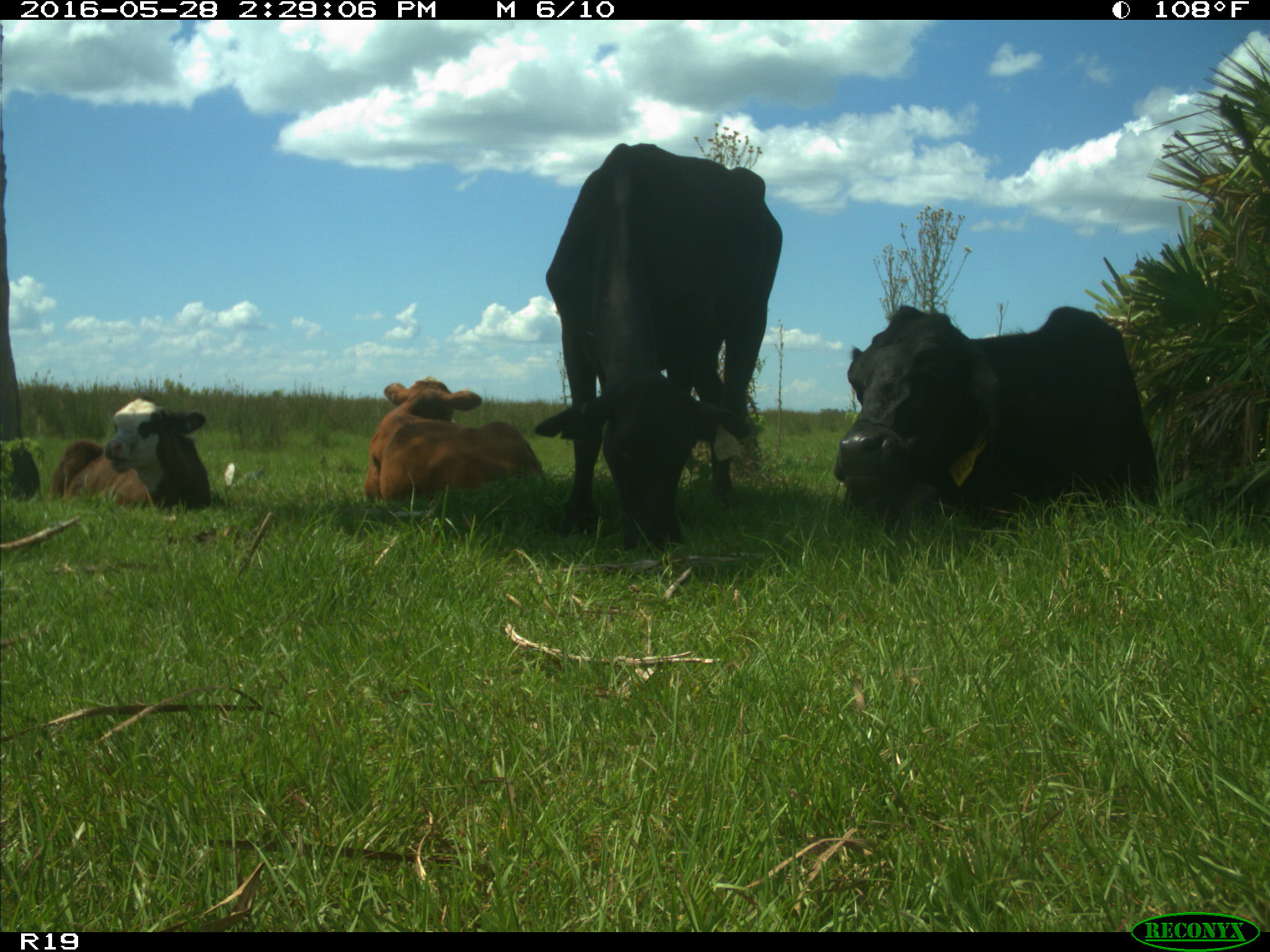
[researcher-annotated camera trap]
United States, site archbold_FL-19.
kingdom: Animalia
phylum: Chordata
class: Mammalia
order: Artiodactyla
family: Bovidae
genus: Bos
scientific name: Bos taurus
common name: domestic cow